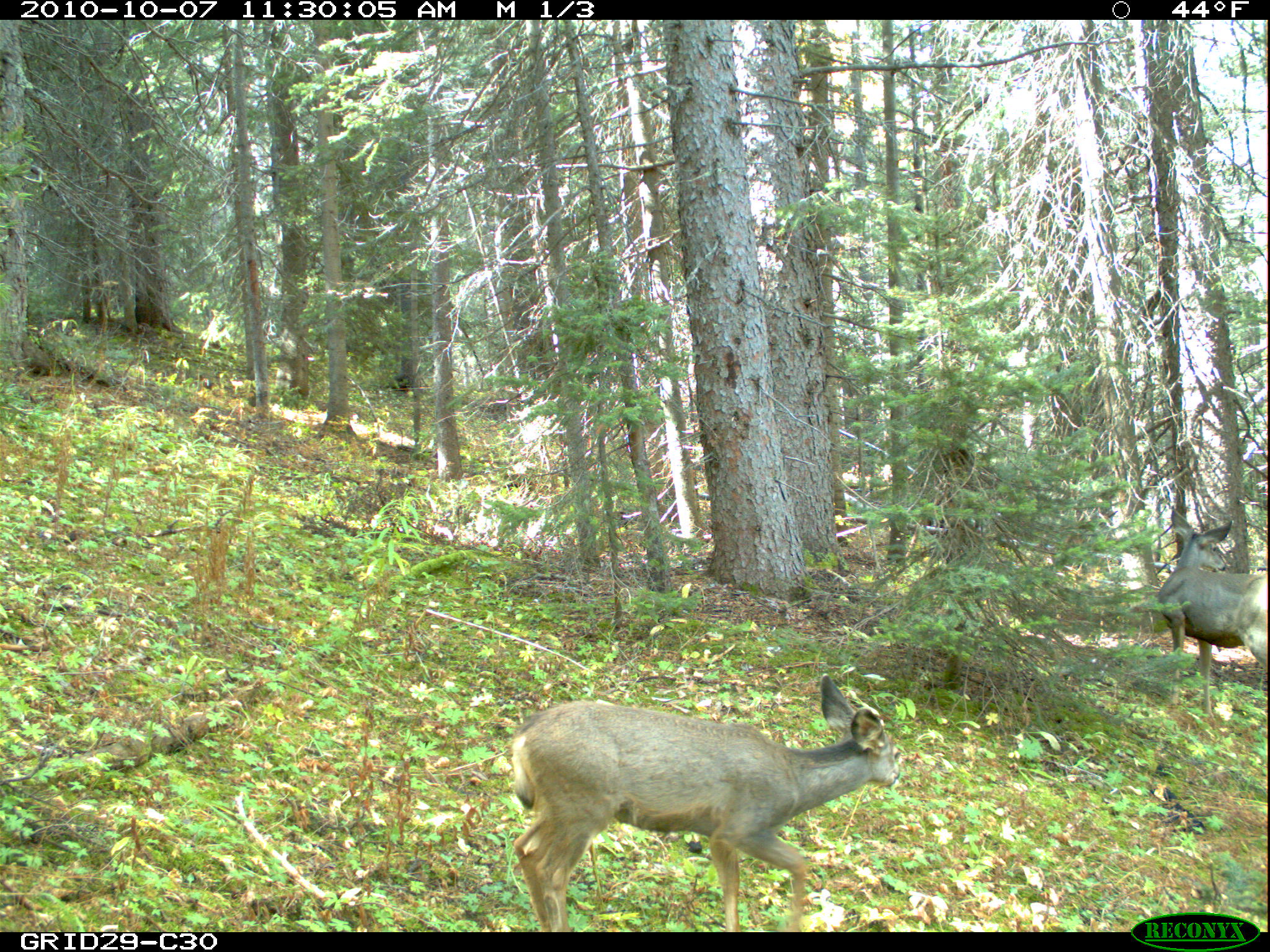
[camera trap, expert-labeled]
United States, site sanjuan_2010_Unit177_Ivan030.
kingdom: Animalia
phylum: Chordata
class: Mammalia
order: Artiodactyla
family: Cervidae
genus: Odocoileus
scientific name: Odocoileus hemionus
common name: mule deer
Odocoileus hemionus (mule deer).